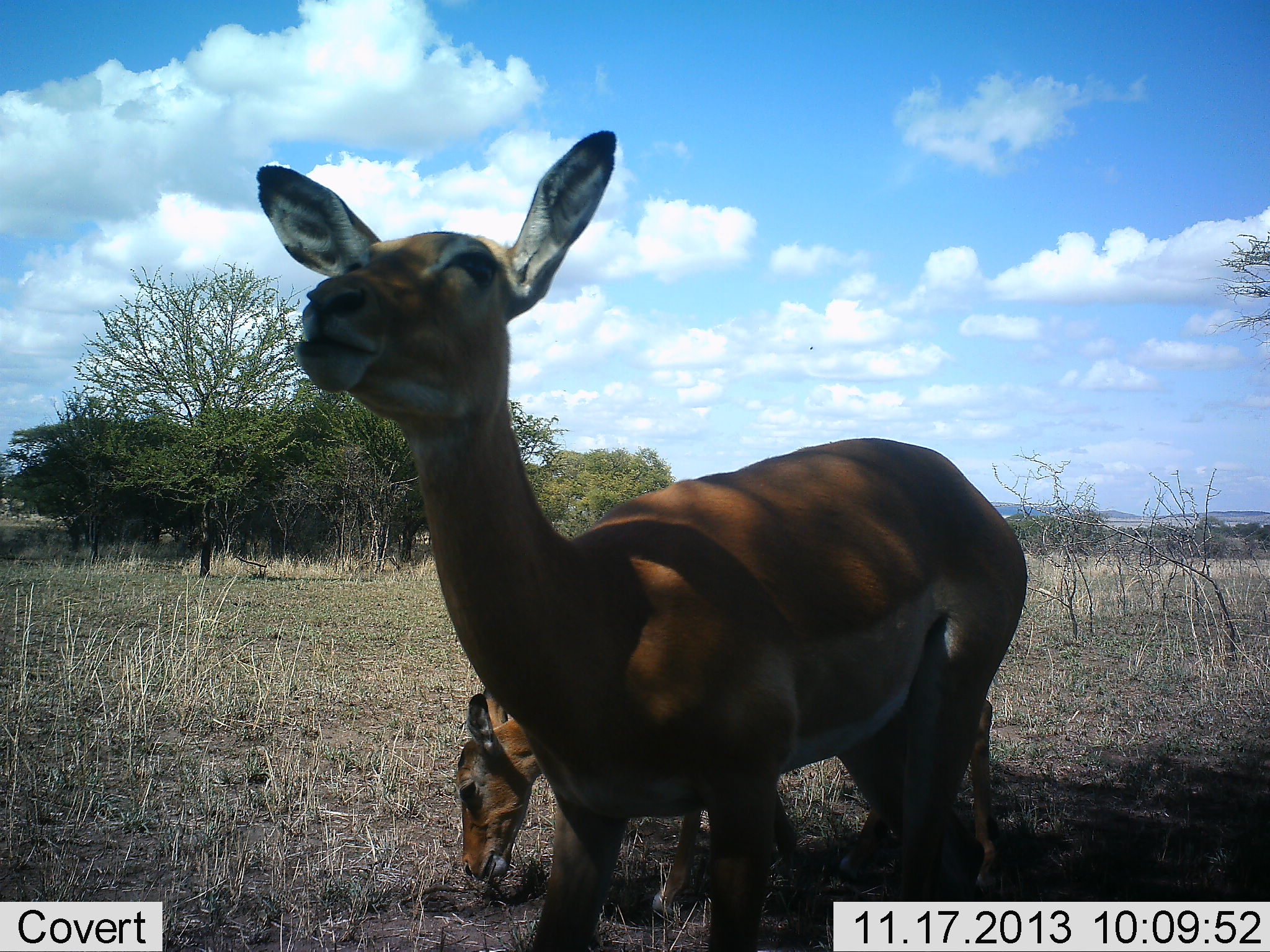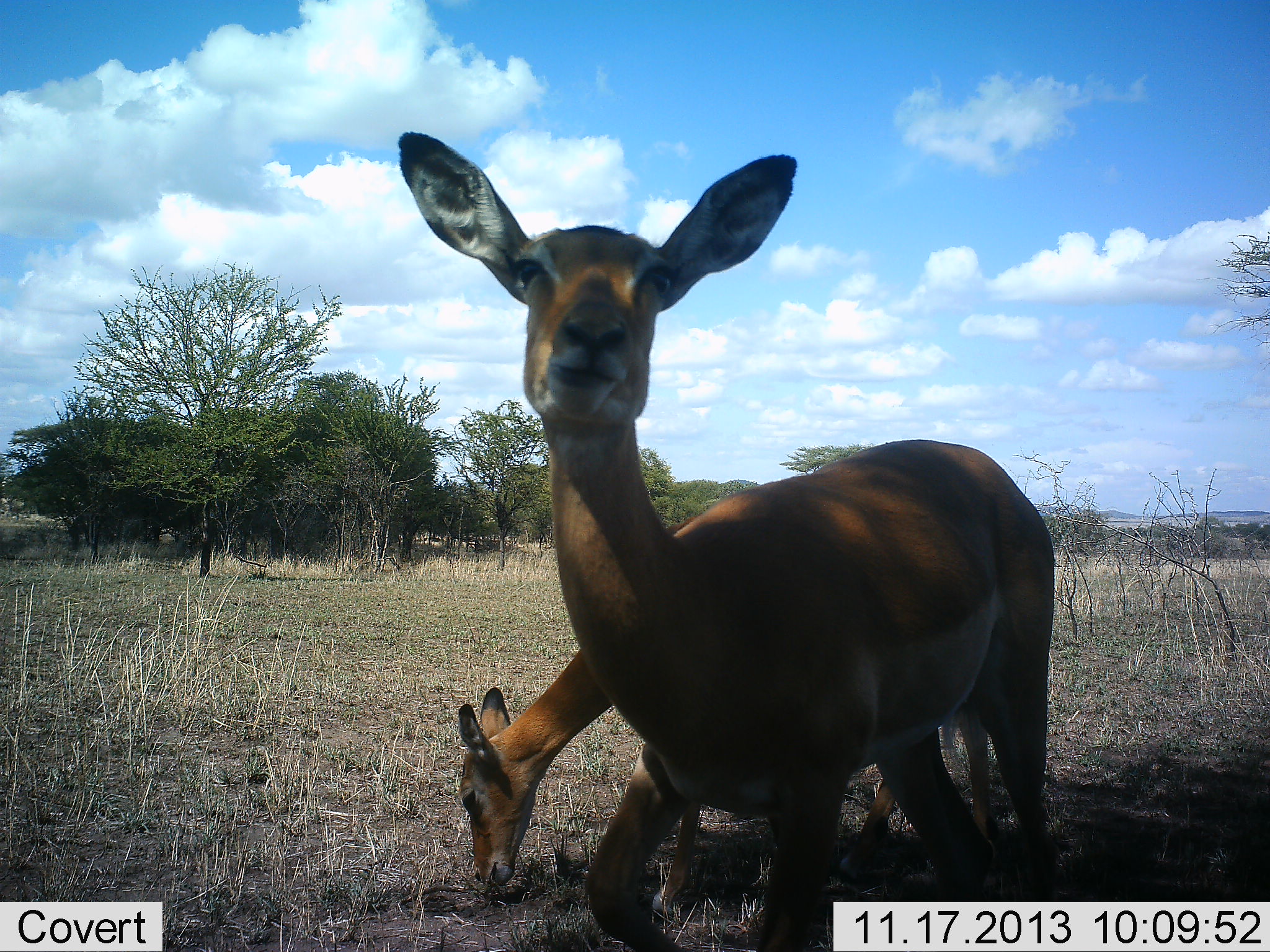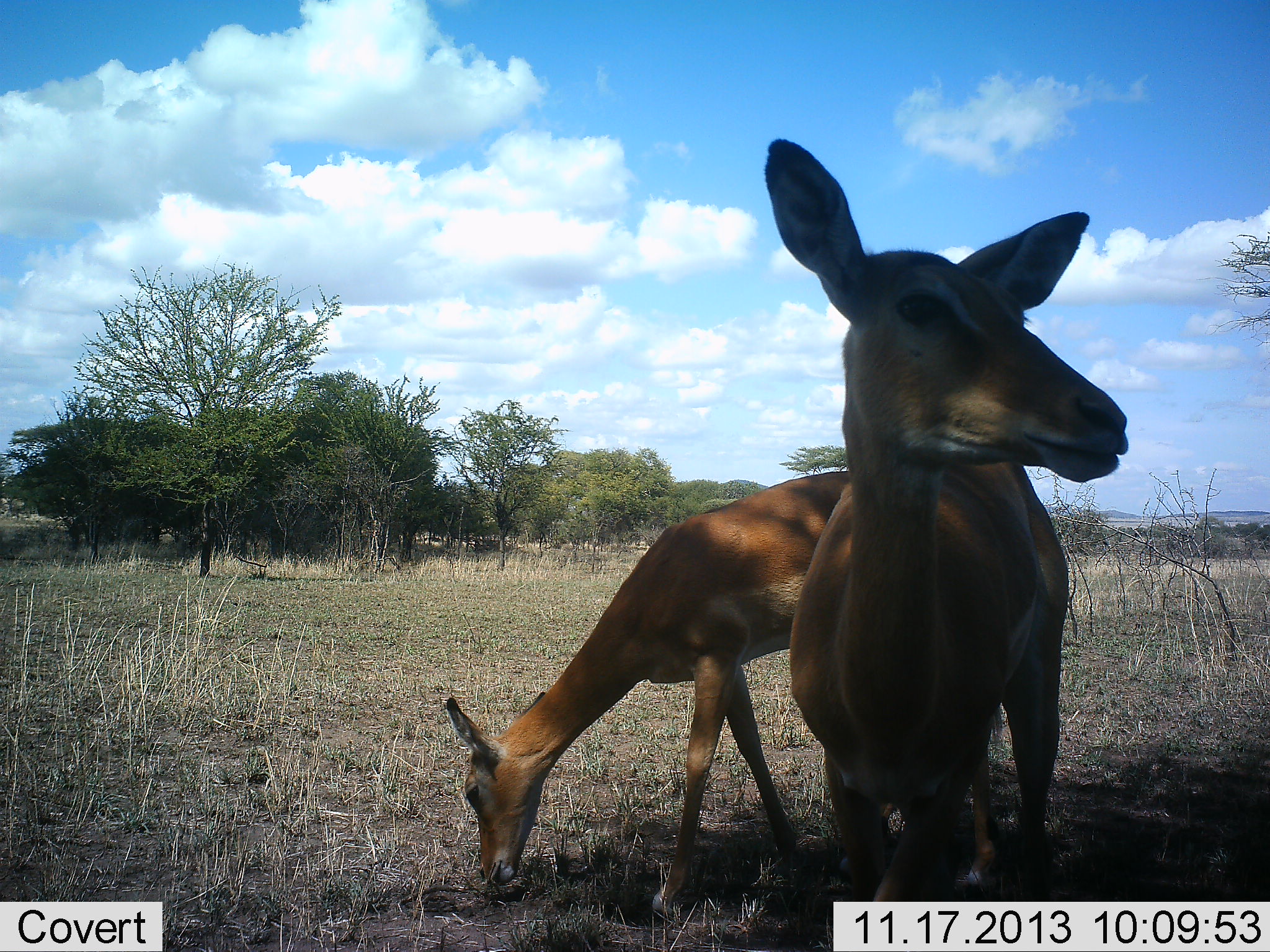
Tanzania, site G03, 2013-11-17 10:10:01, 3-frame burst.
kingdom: Animalia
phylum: Chordata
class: Mammalia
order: Artiodactyla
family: Bovidae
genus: Aepyceros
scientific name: Aepyceros melampus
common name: impala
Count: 2.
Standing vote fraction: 90%.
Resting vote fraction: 0%.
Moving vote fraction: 10%.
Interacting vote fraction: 10%.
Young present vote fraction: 0%.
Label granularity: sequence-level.